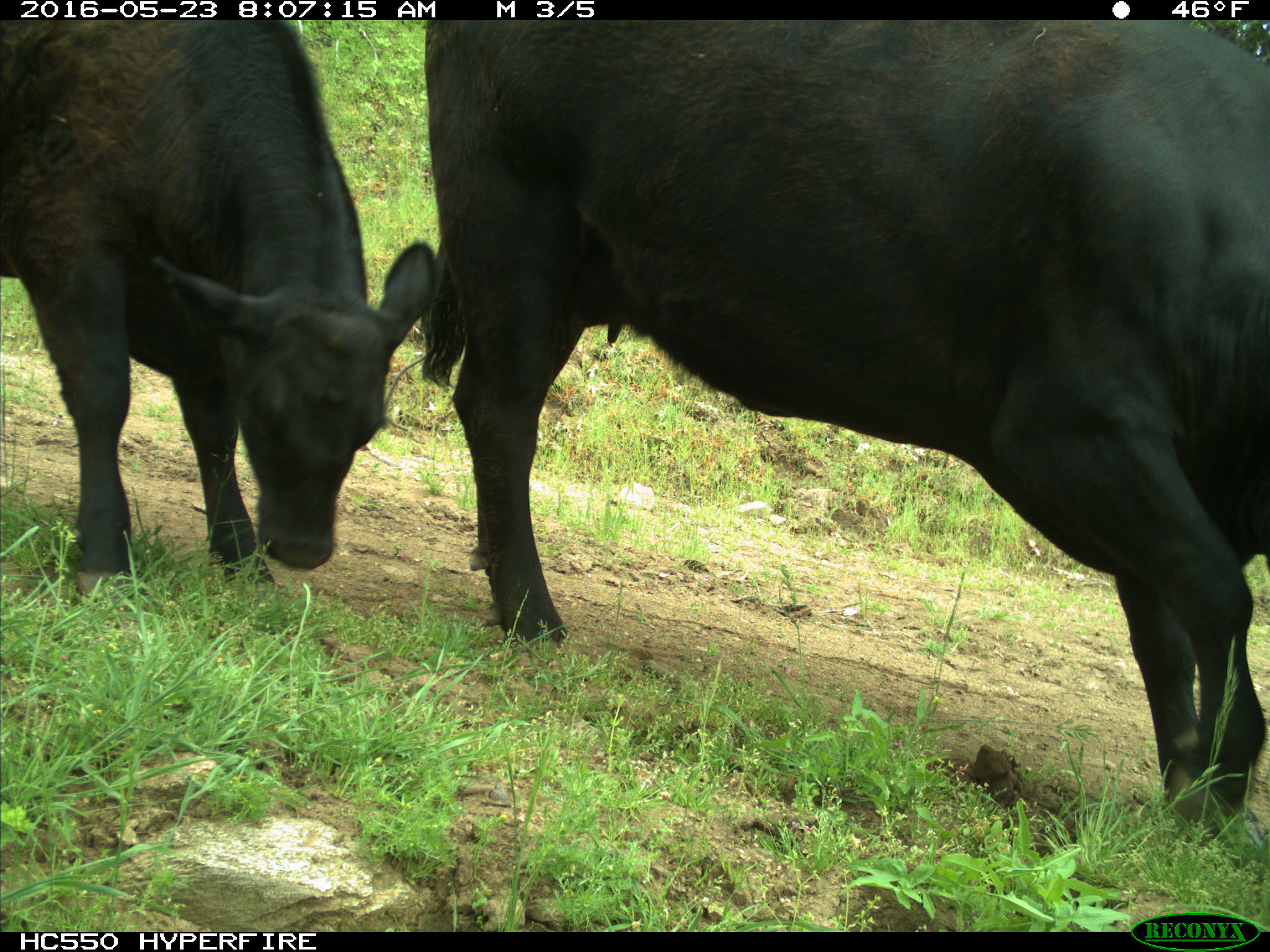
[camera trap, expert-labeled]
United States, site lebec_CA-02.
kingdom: Animalia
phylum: Chordata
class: Mammalia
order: Artiodactyla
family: Bovidae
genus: Bos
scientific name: Bos taurus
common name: domestic cow